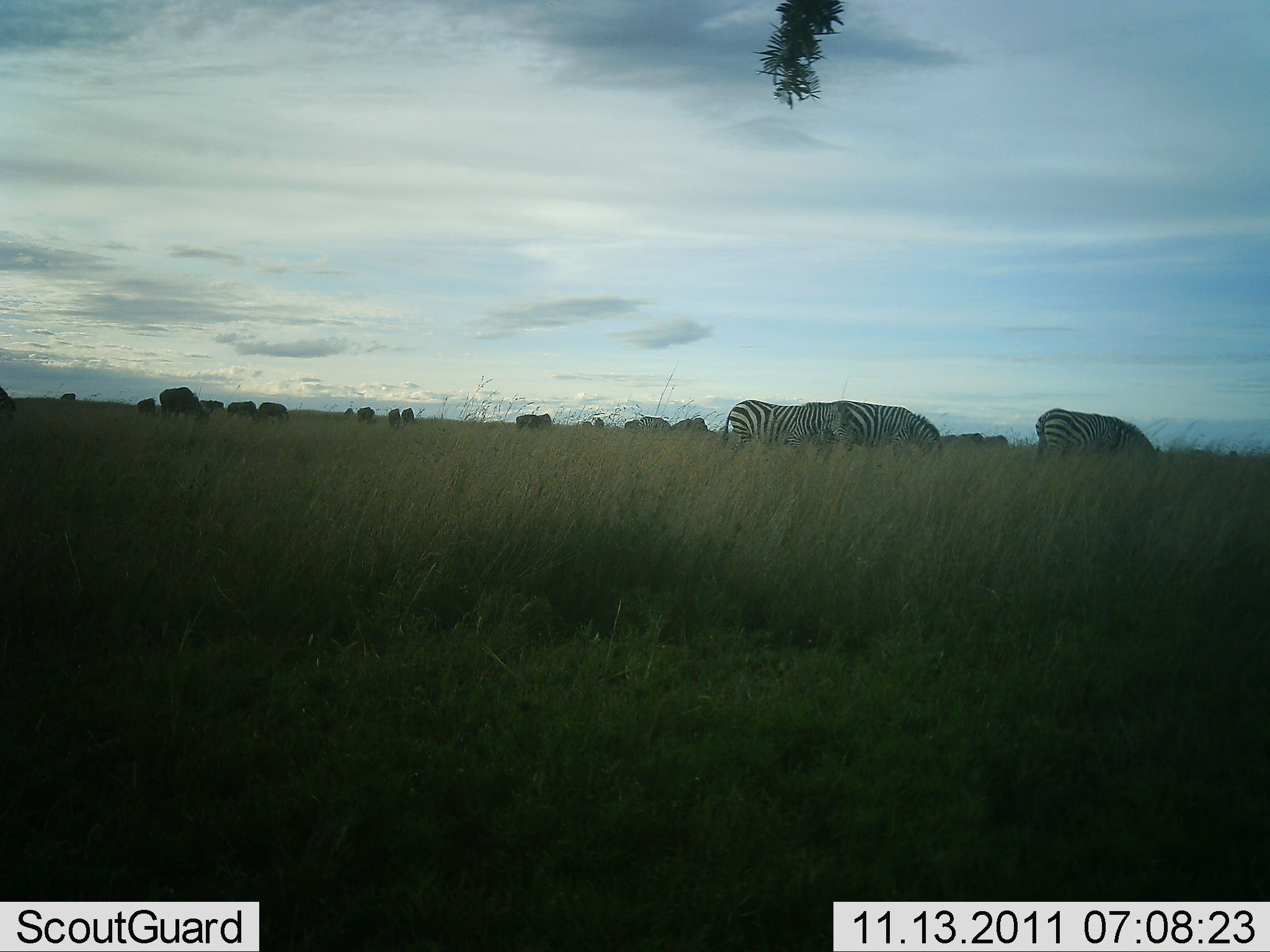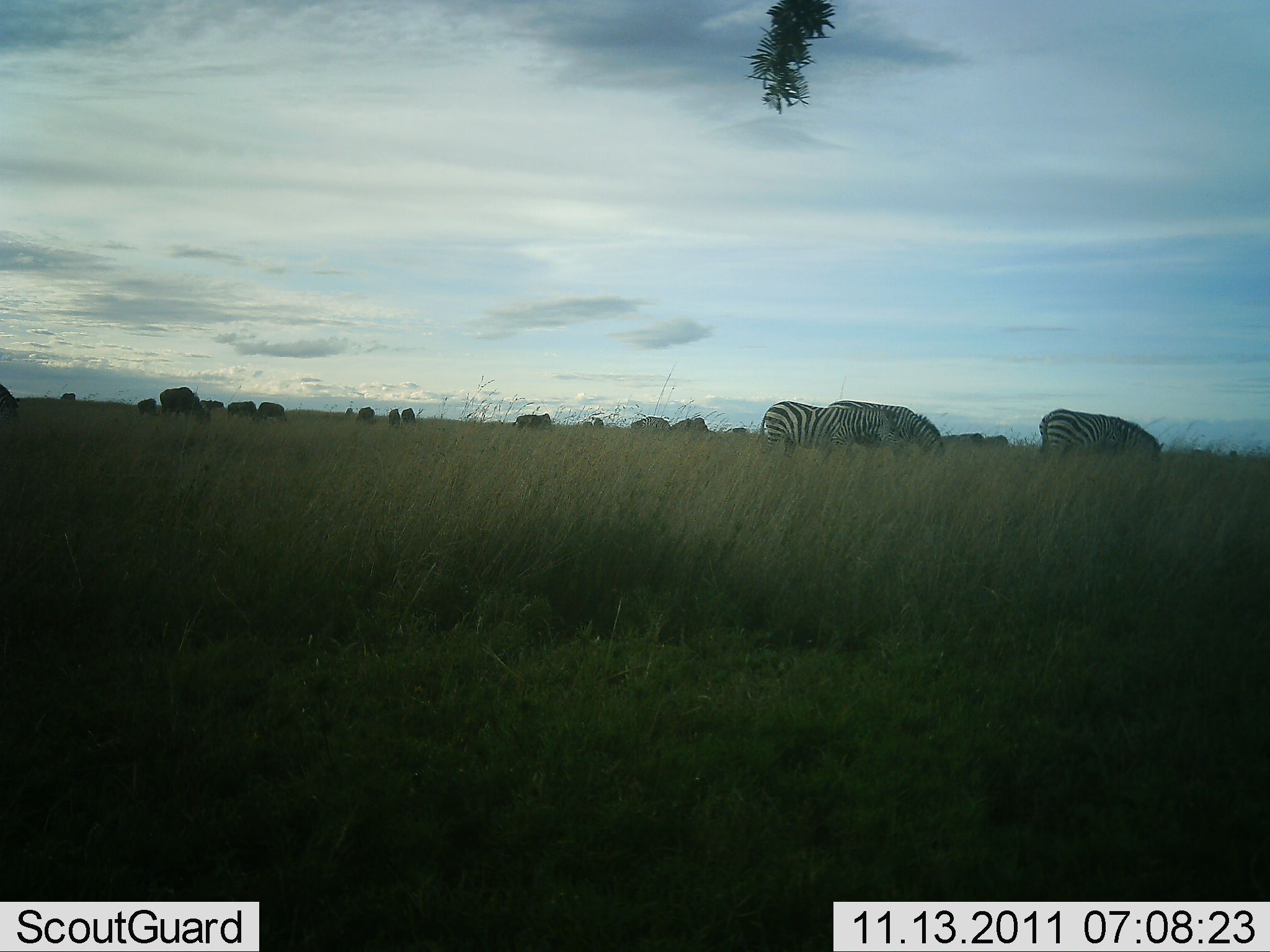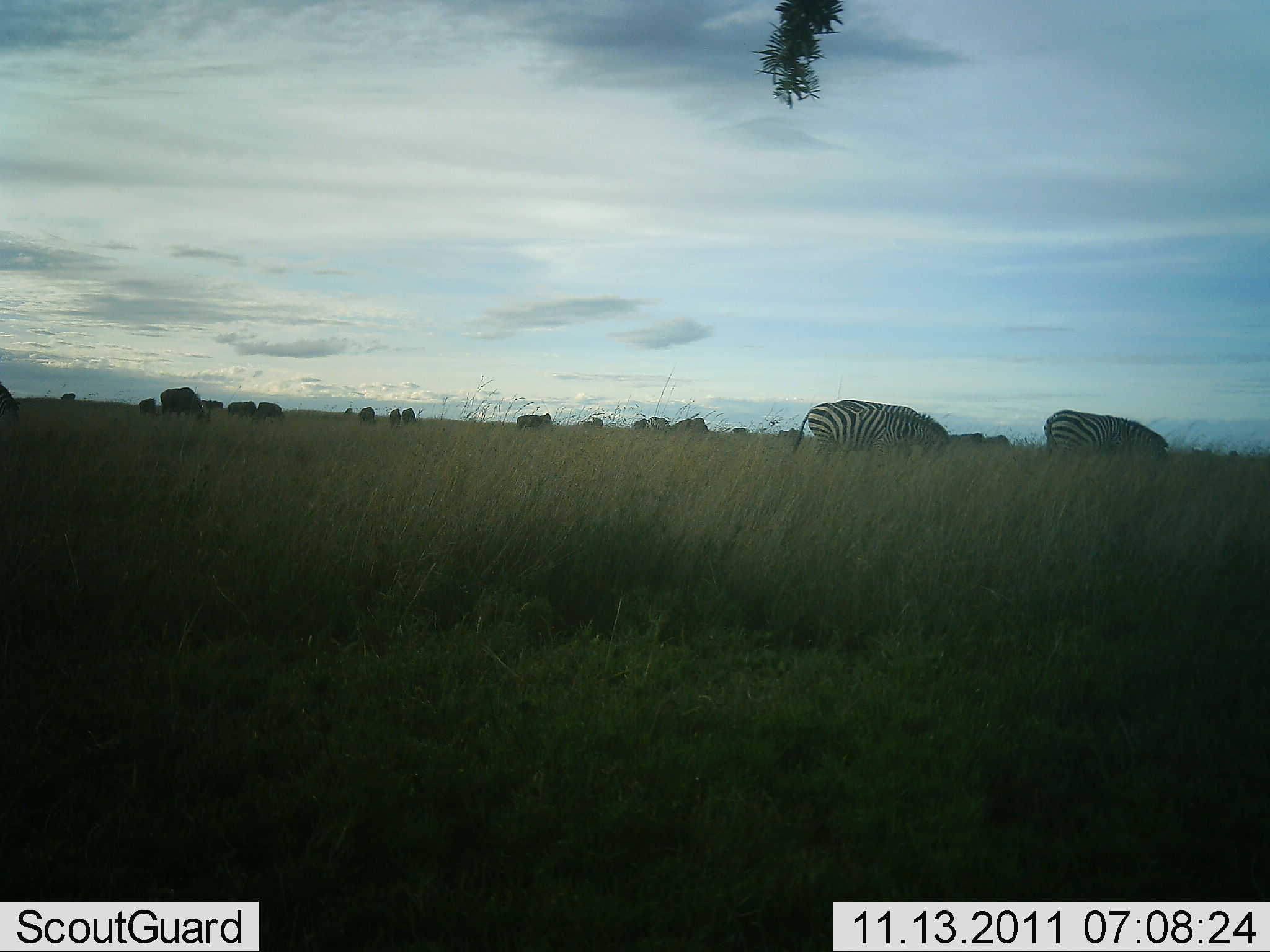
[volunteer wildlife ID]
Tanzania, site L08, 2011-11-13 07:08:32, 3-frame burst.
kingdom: Animalia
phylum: Chordata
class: Mammalia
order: Artiodactyla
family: Bovidae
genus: Connochaetes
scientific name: Connochaetes taurinus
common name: blue wildebeest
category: wildebeest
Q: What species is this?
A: Wildebeest (blue wildebeest) (Connochaetes taurinus).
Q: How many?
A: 11-50.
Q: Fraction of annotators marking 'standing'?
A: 30%.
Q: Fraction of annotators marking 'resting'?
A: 0%.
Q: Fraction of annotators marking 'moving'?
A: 20%.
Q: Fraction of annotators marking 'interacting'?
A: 0%.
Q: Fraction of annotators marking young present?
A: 0%.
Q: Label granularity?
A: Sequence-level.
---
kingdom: Animalia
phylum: Chordata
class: Mammalia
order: Perissodactyla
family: Equidae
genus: Equus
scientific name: Equus quagga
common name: plains zebra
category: zebra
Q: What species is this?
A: Zebra (plains zebra) (Equus quagga).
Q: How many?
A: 3.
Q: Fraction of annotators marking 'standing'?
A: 12%.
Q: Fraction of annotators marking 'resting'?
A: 0%.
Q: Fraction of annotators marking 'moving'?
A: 35%.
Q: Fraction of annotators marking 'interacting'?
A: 0%.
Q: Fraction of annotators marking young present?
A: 0%.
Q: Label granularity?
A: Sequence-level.